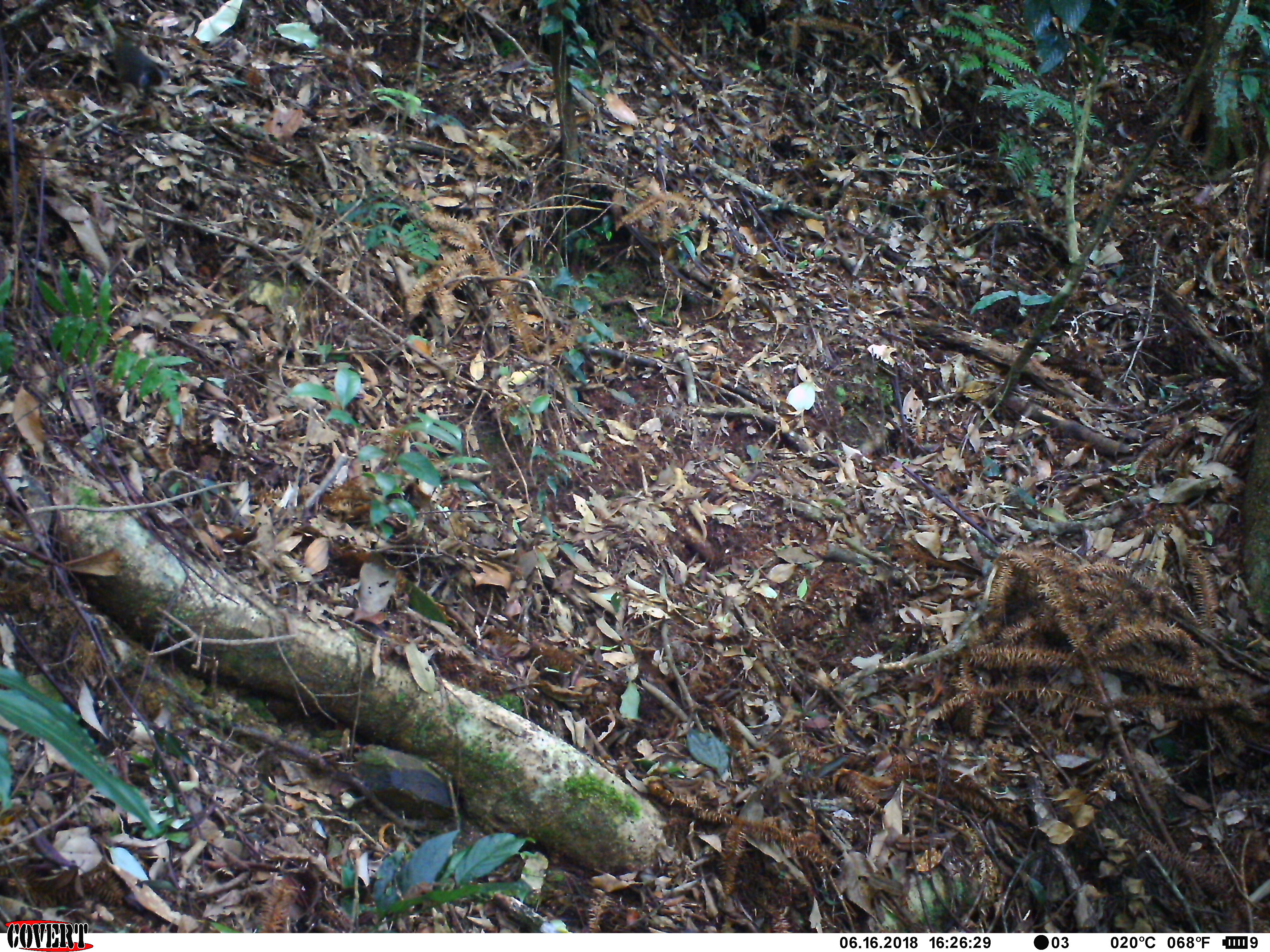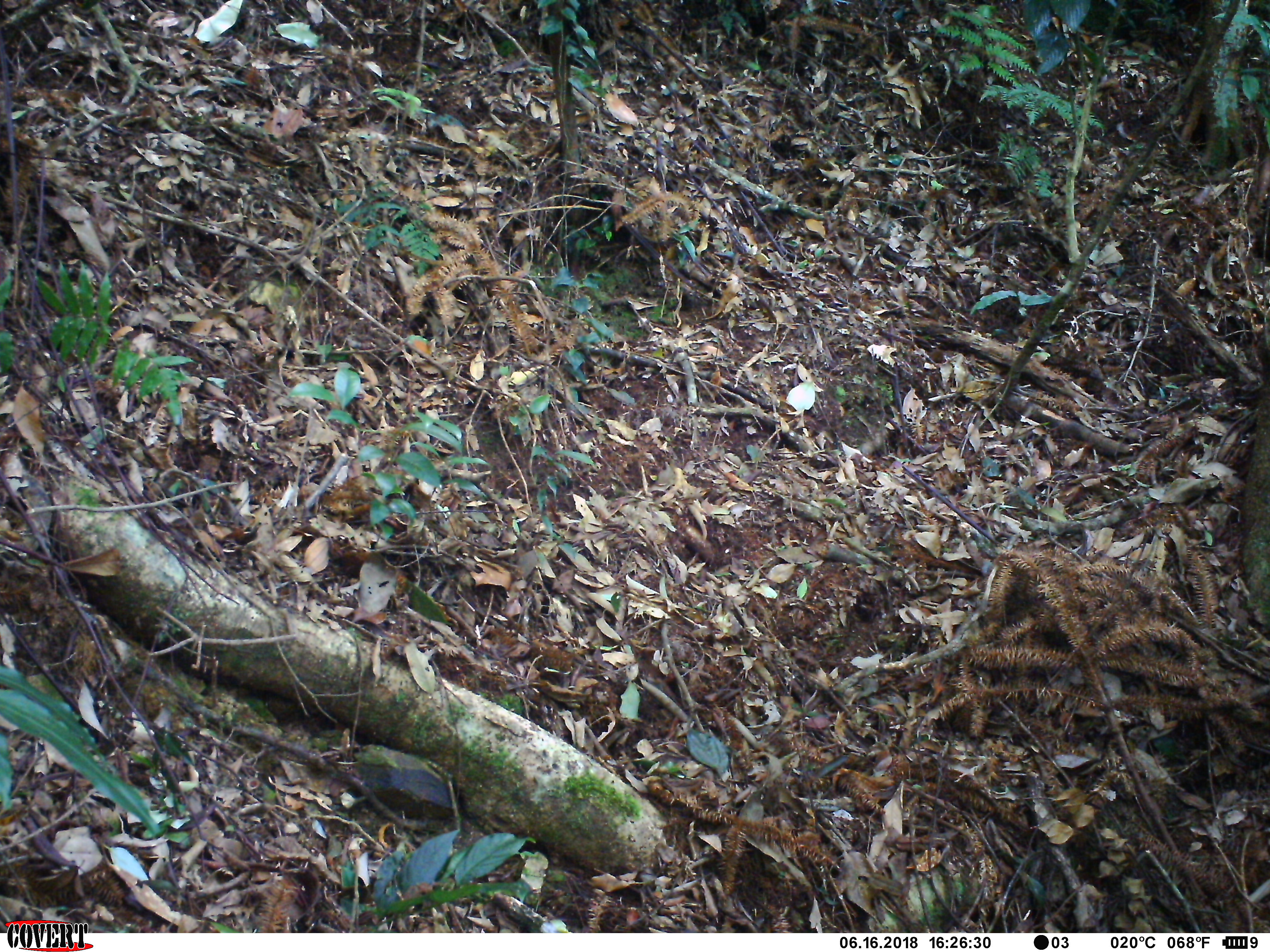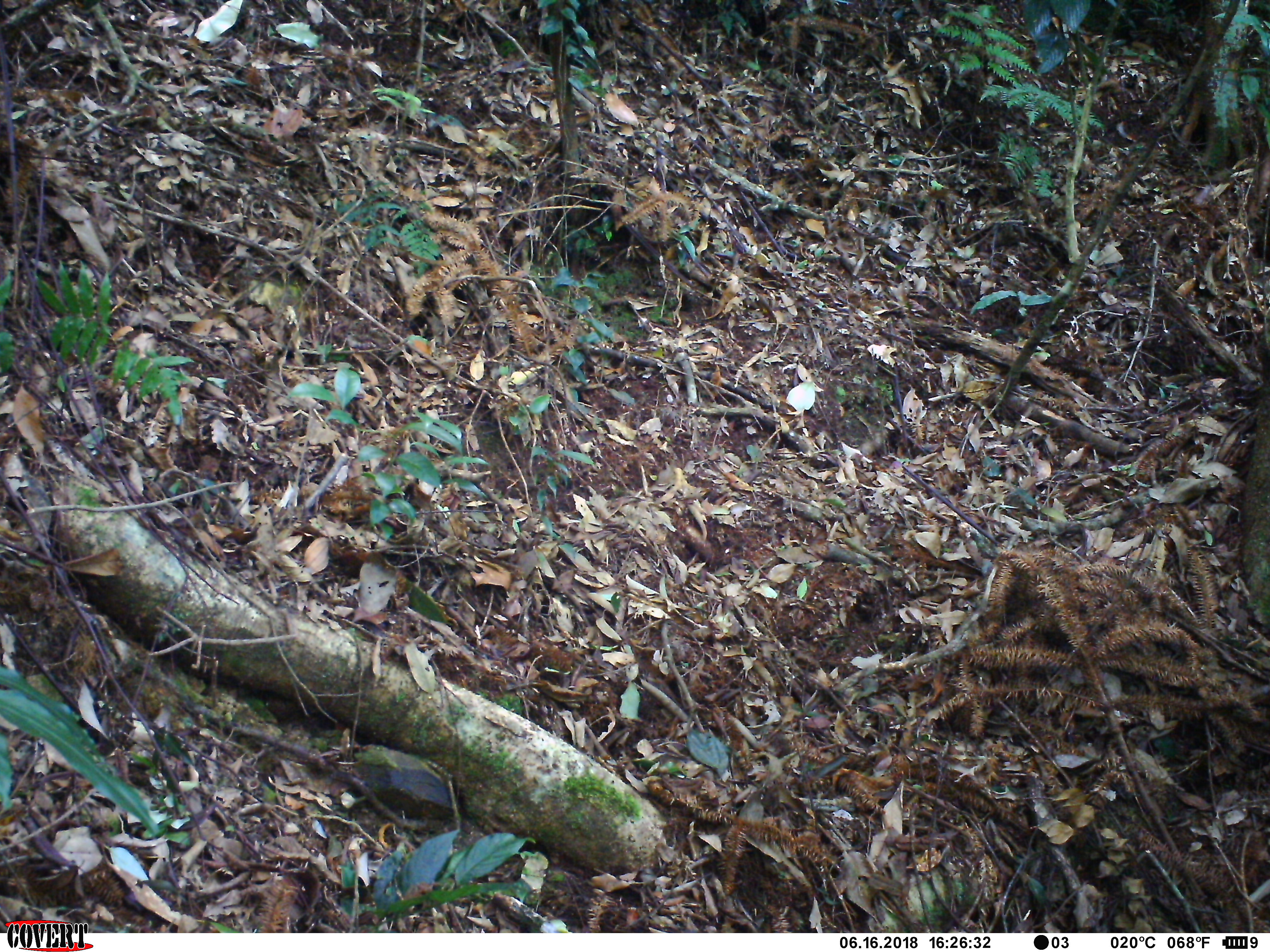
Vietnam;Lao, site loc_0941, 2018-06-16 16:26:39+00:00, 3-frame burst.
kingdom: Animalia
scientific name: Animalia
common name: animal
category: unidentified animal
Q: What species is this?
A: Unidentified animal (animal) (Animalia).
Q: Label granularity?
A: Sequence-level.